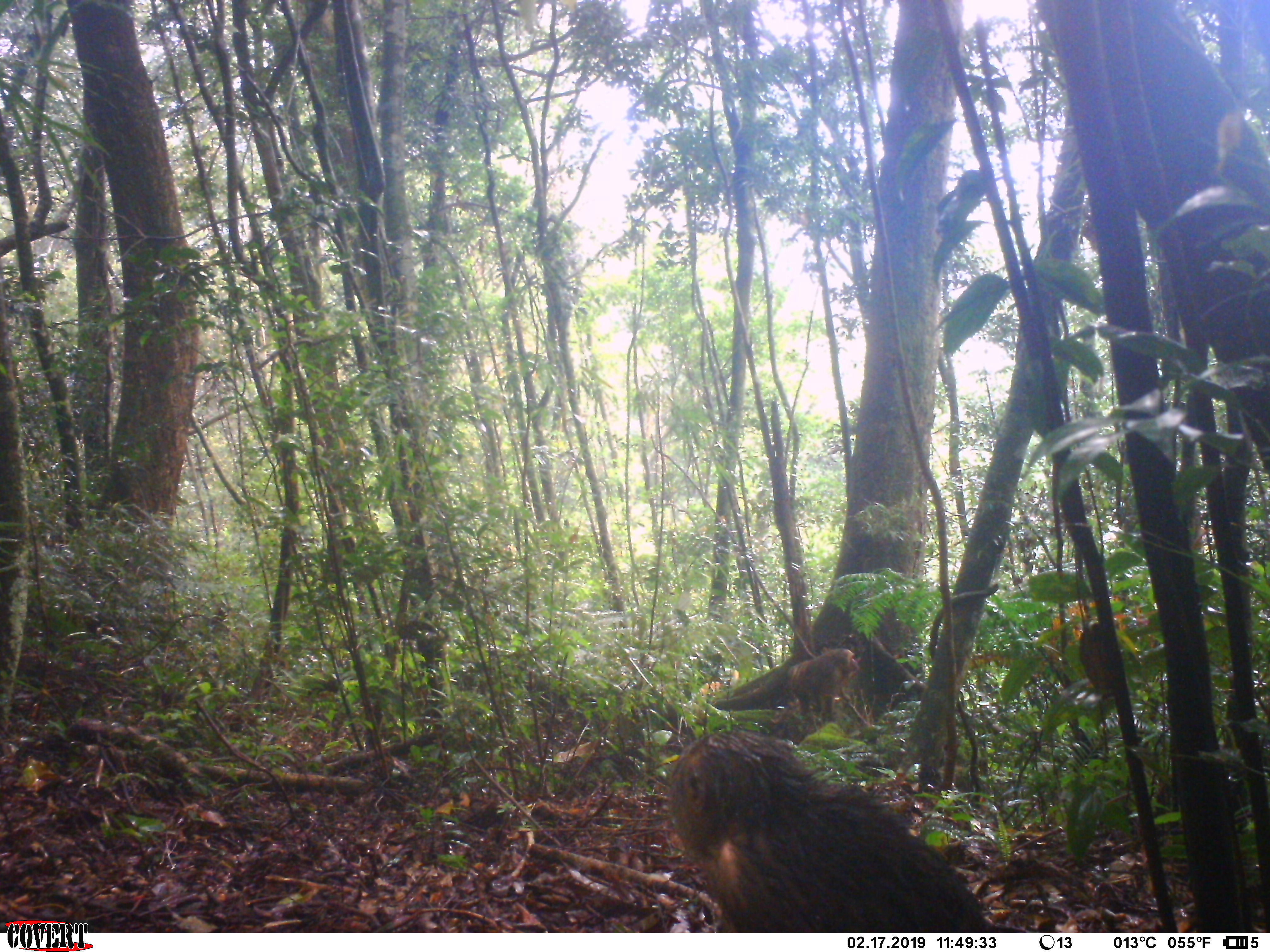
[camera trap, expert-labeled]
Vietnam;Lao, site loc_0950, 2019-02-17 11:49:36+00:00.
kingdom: Animalia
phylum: Chordata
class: Mammalia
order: Artiodactyla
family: Suidae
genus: Sus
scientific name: Sus scrofa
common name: eurasian wild pig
Eurasian wild pig (Sus scrofa). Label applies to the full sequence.